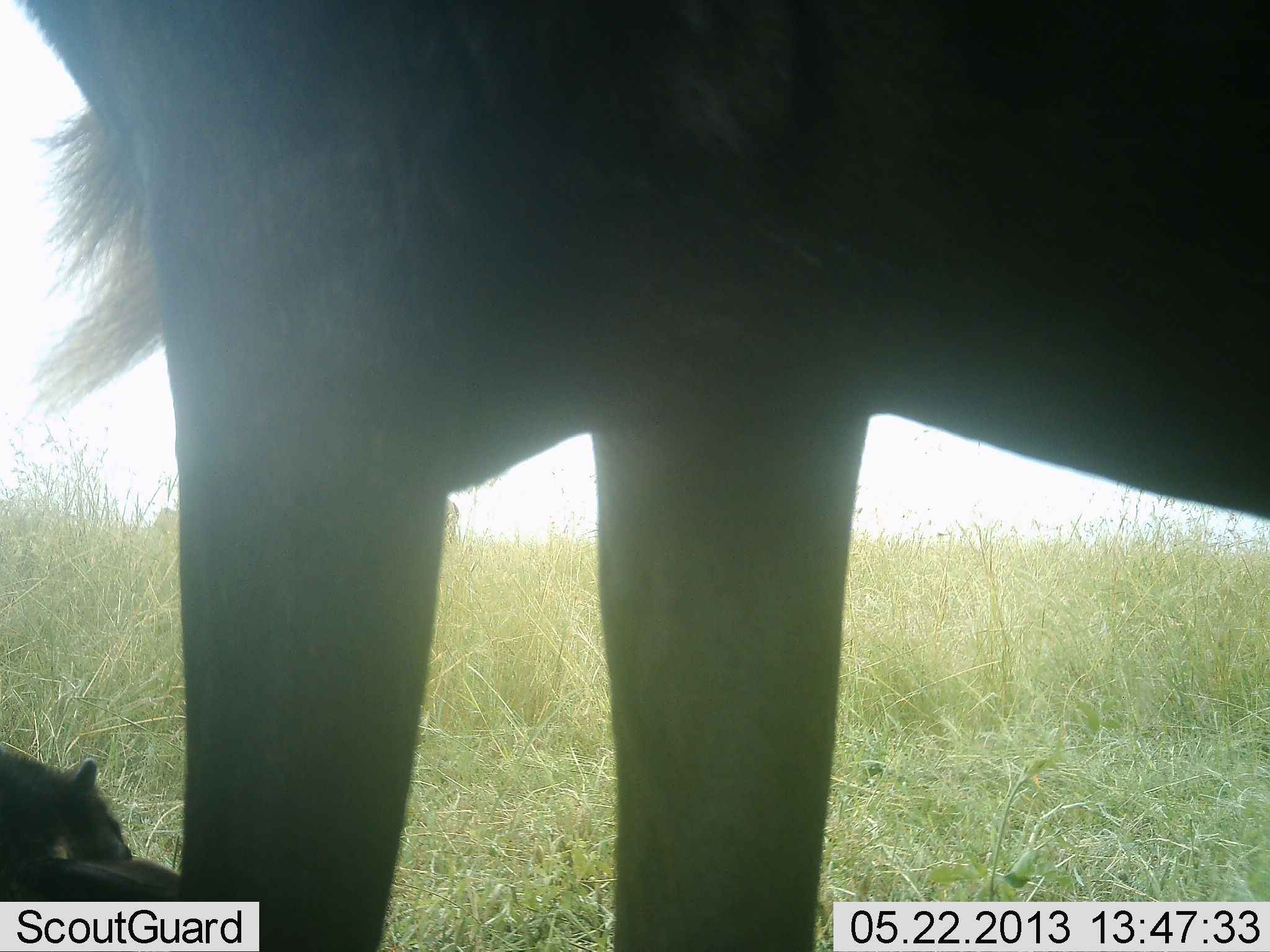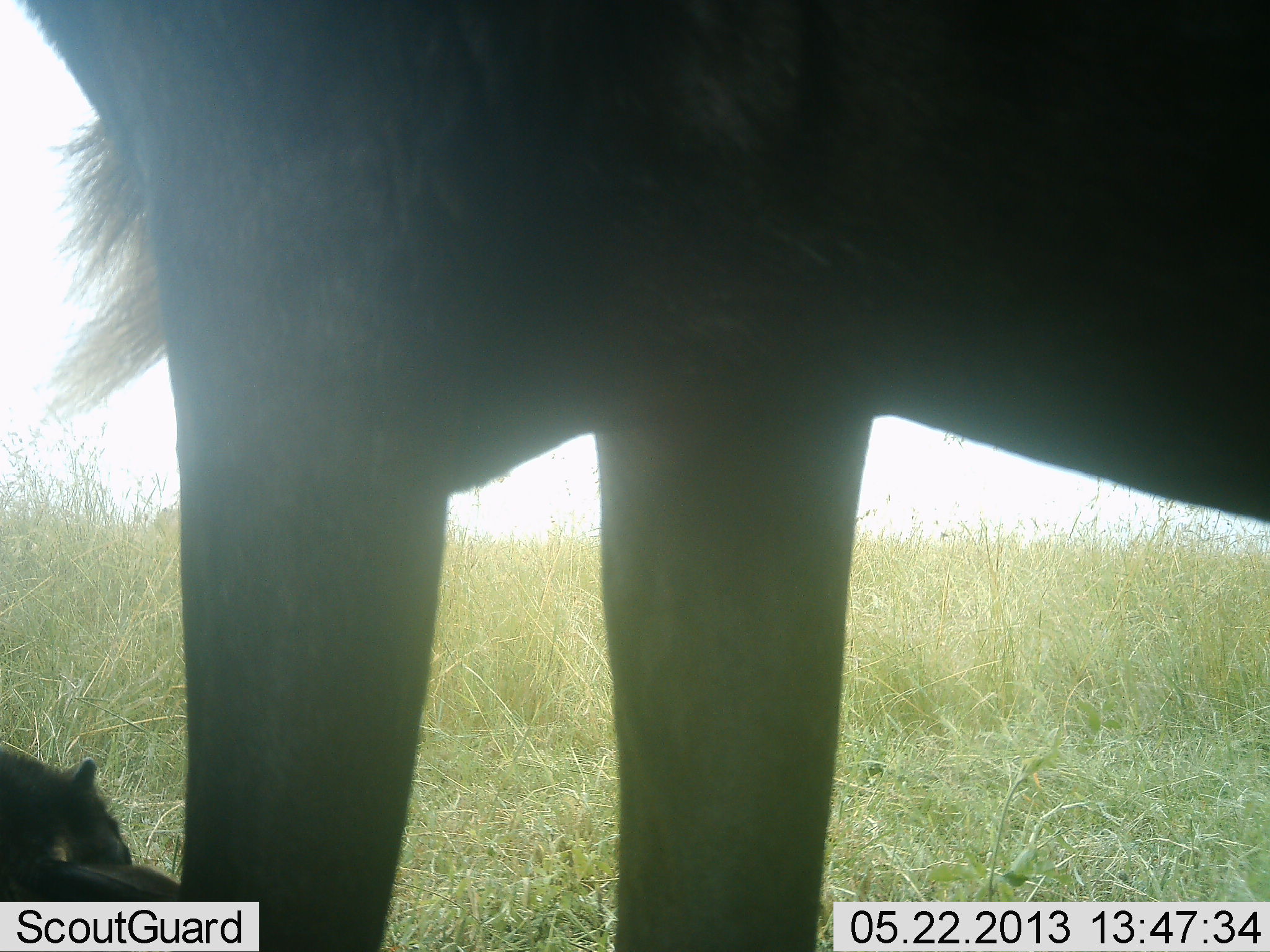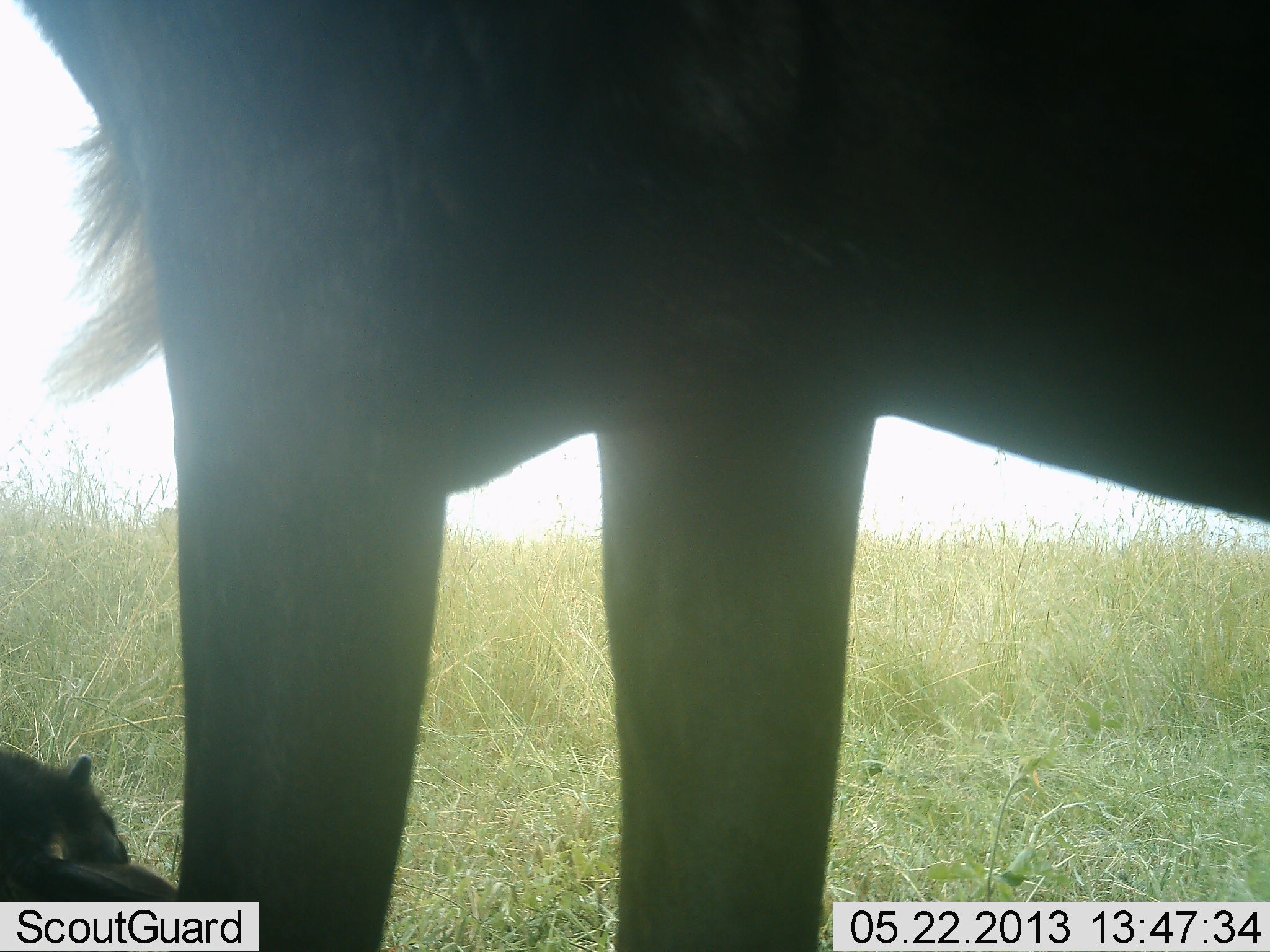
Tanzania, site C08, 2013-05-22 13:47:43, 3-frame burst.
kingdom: Animalia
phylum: Chordata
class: Mammalia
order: Artiodactyla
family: Bovidae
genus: Connochaetes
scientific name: Connochaetes taurinus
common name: blue wildebeest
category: wildebeest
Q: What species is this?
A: Wildebeest (blue wildebeest) (Connochaetes taurinus).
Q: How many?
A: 2.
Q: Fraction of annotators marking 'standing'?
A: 87%.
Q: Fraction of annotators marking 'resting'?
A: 73%.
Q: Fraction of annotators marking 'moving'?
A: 0%.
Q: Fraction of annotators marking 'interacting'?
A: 0%.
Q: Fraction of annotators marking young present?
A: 40%.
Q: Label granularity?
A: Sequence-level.